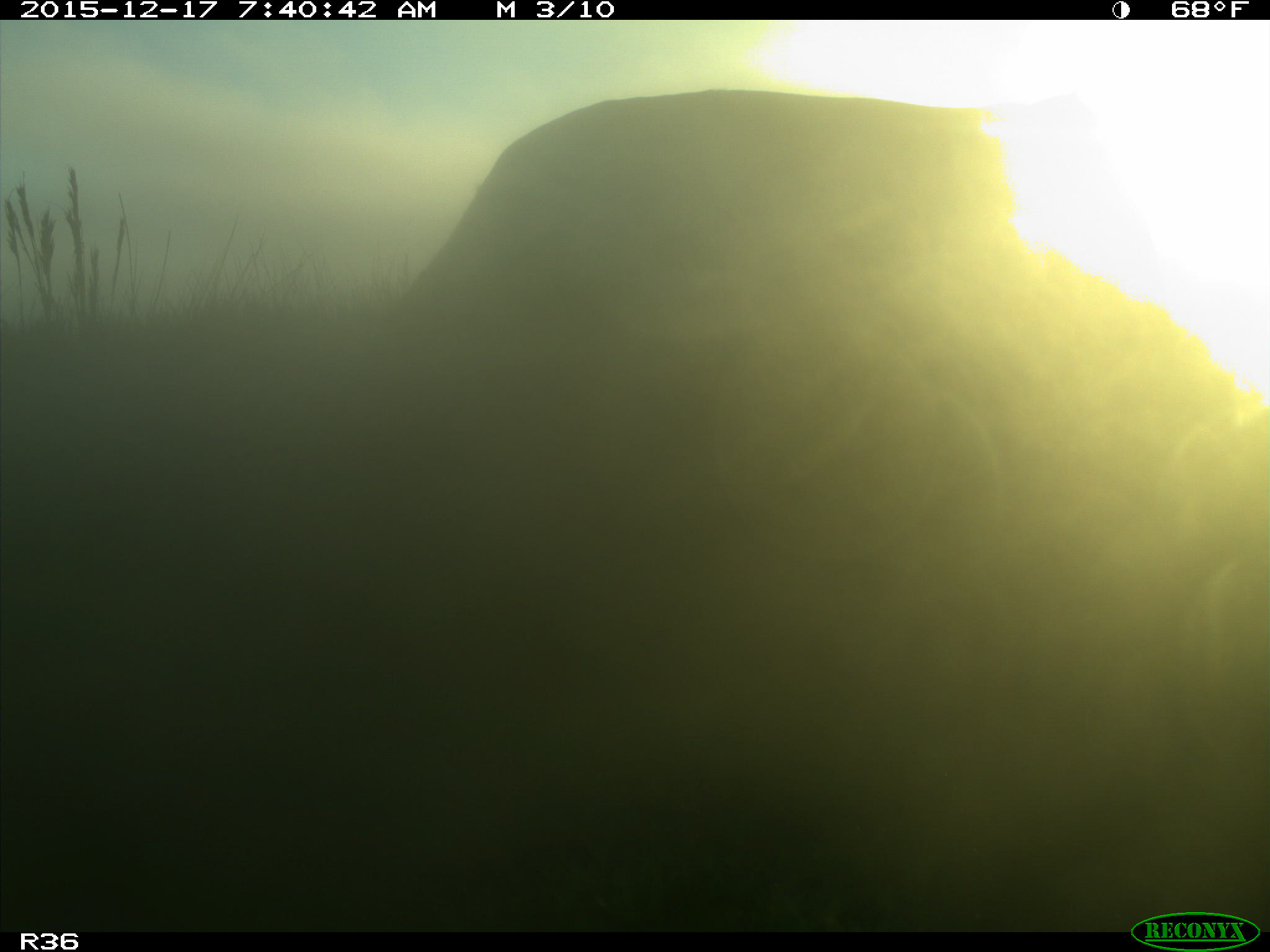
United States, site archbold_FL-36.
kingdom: Animalia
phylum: Chordata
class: Mammalia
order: Artiodactyla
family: Bovidae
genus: Bos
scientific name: Bos taurus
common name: domestic cow